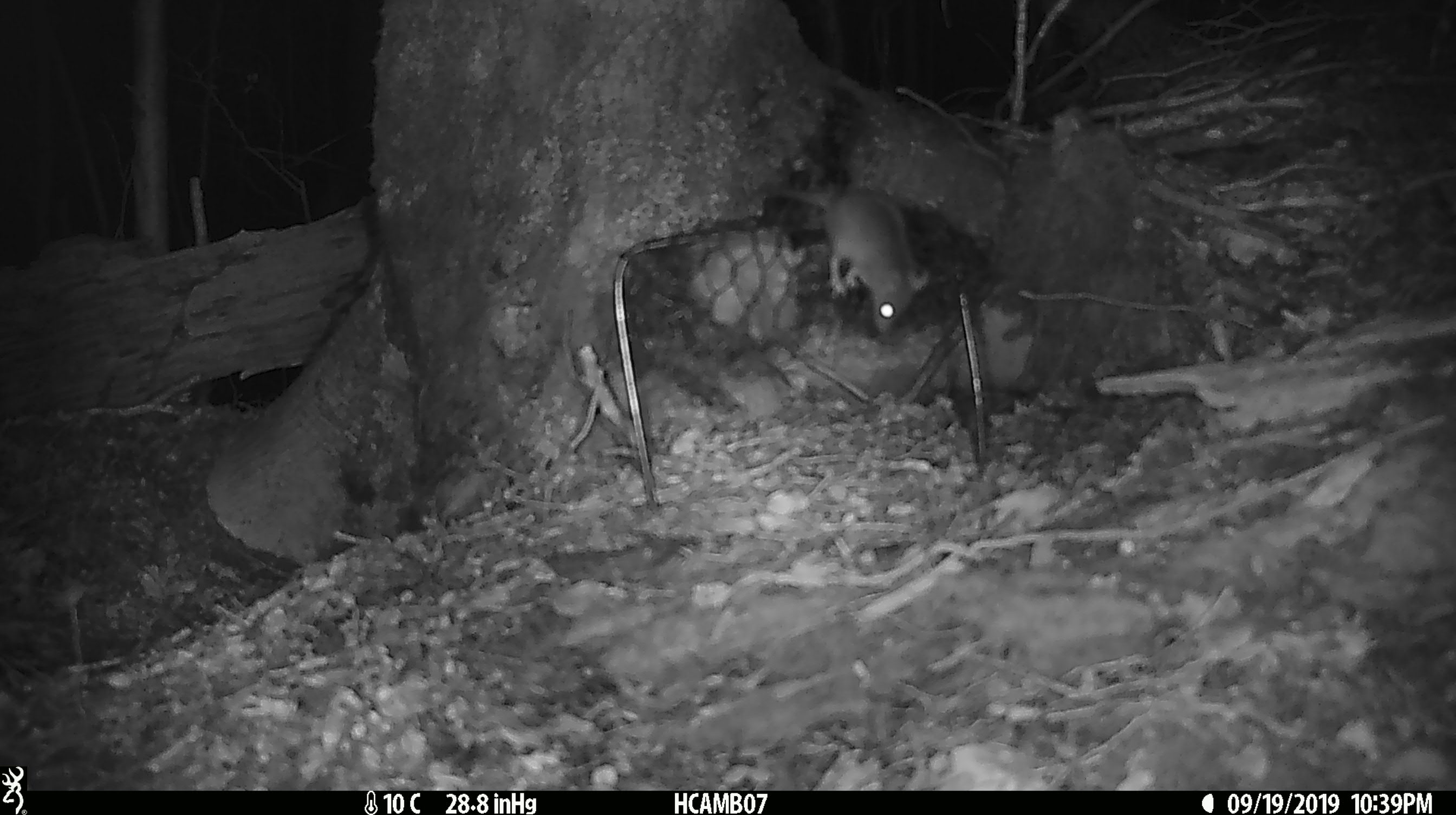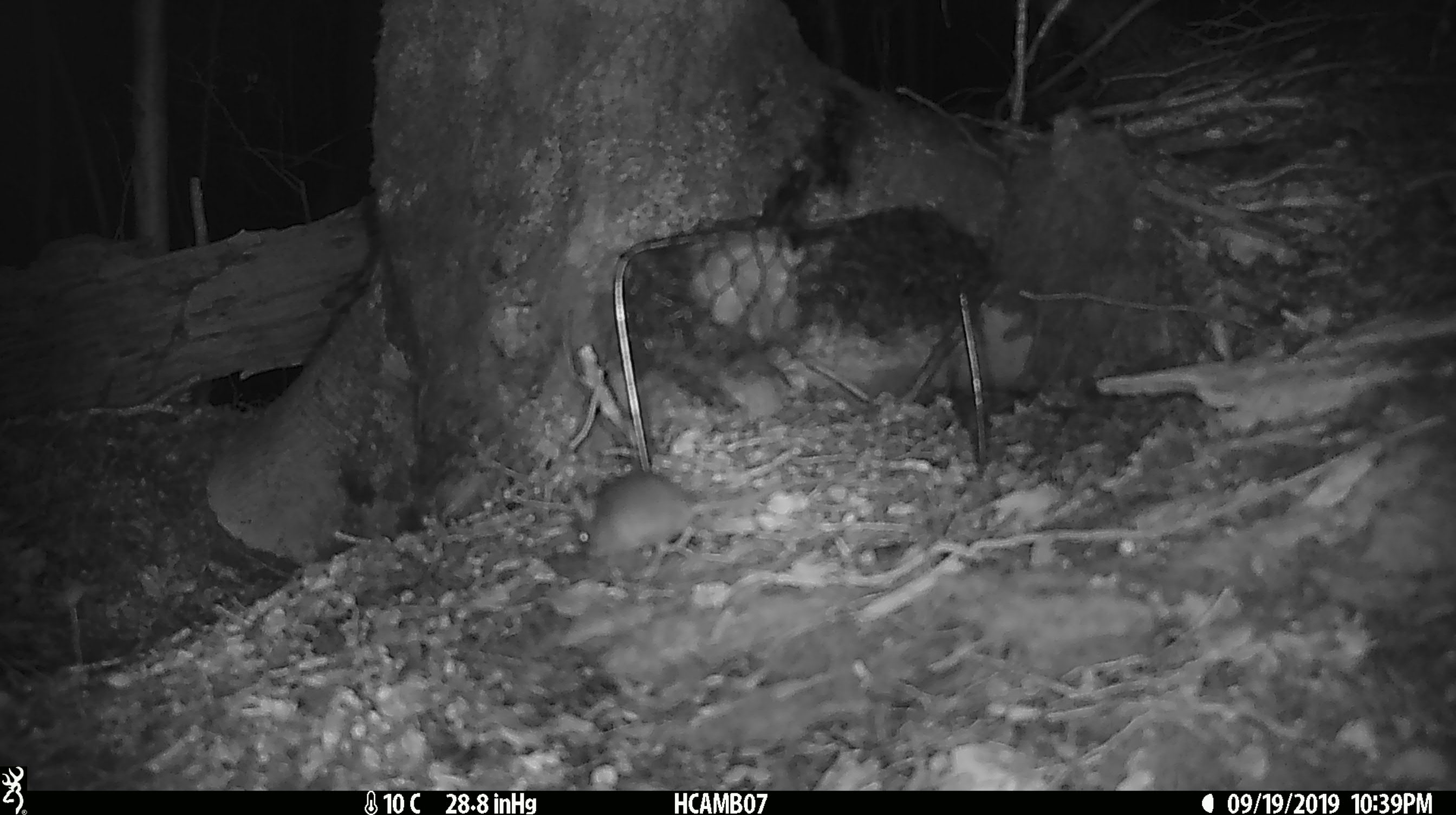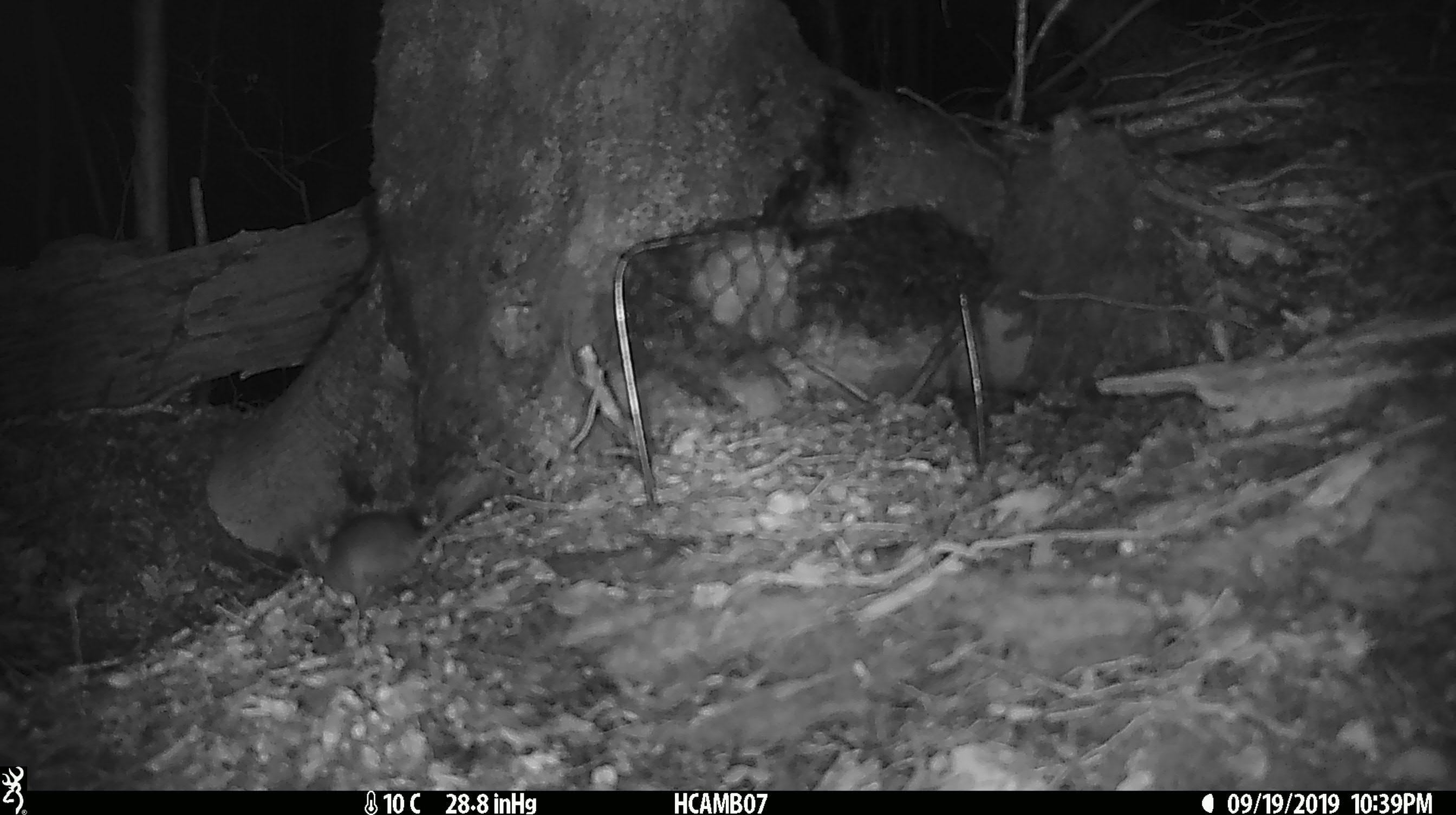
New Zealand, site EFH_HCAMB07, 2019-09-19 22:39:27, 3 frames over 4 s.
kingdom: Animalia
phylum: Chordata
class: Mammalia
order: Rodentia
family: Muridae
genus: Mus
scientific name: Mus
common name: mouse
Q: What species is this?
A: Mouse (Mus).